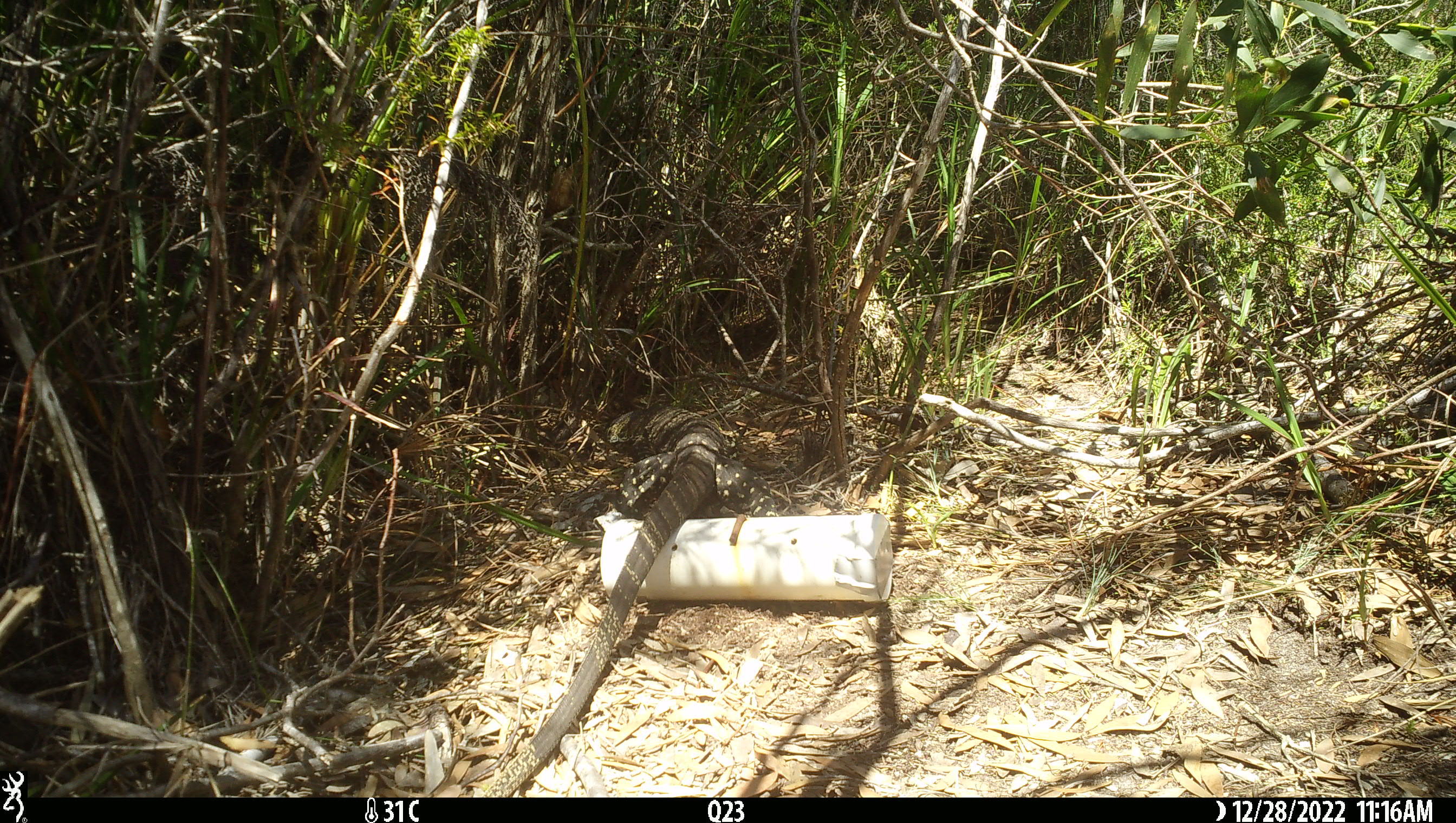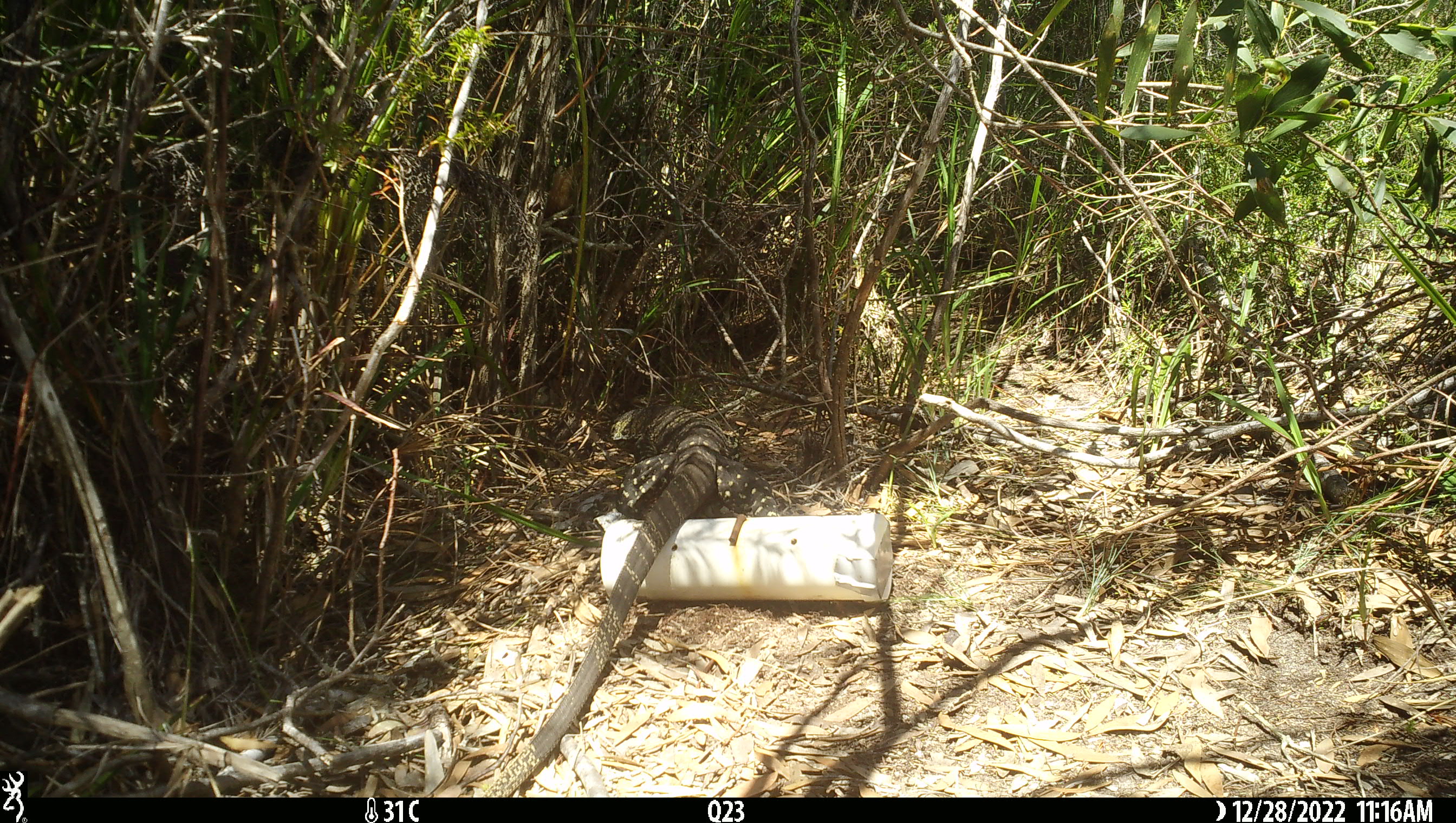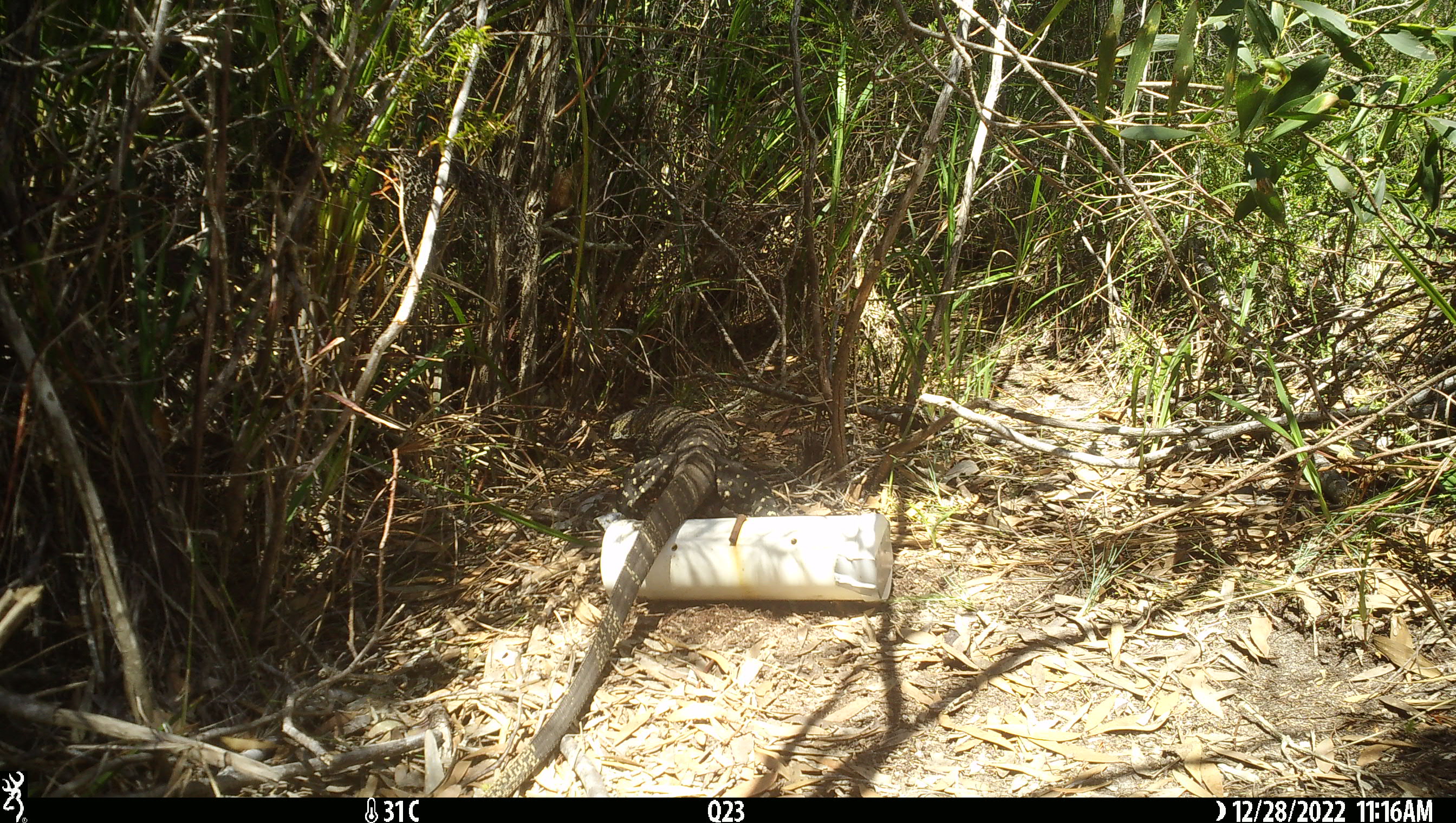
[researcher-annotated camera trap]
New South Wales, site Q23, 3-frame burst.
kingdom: Animalia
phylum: Chordata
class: Reptilia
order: Squamata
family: Varanidae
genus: Varanus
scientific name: Varanus varius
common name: lace monitor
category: goanna